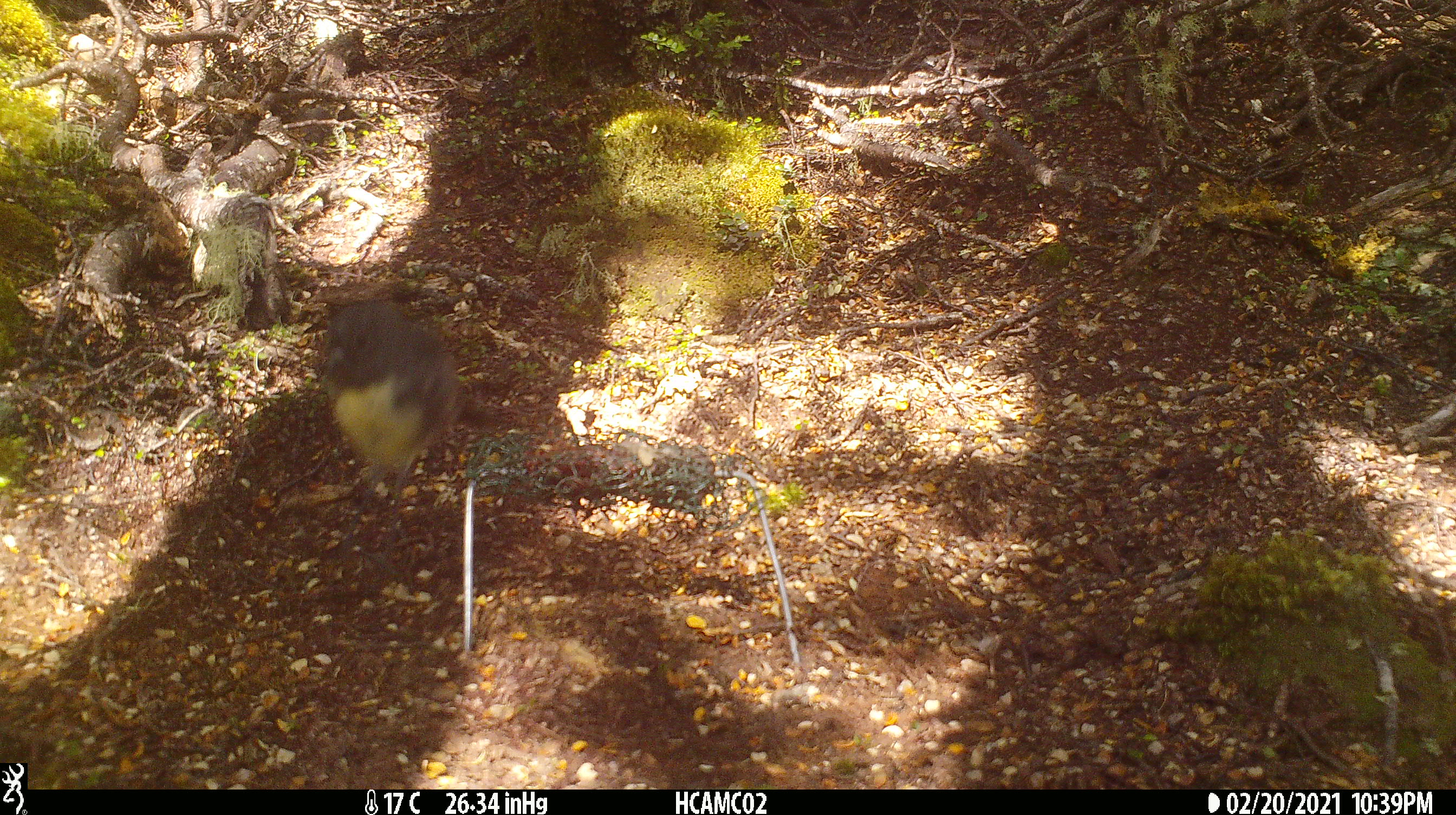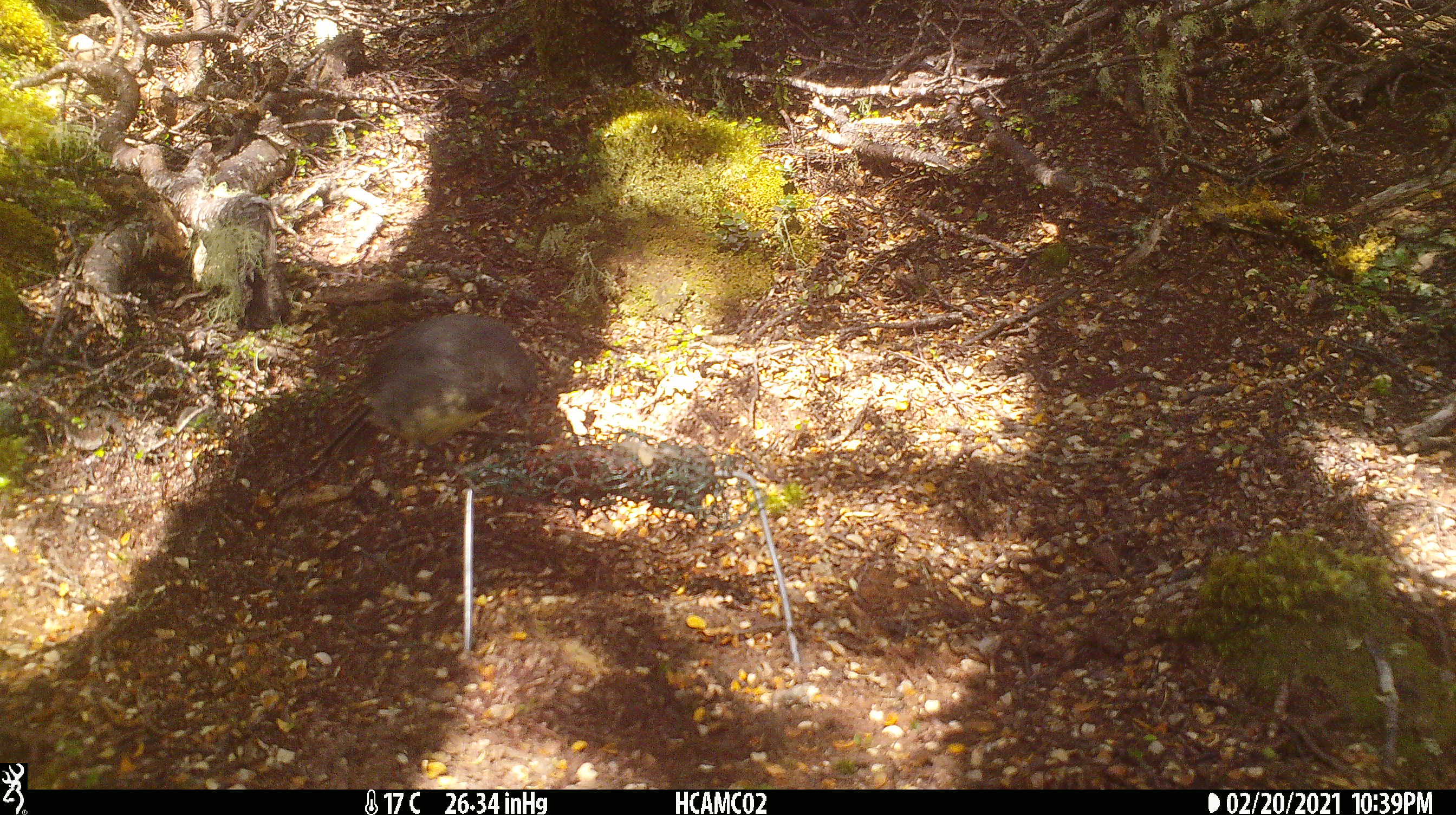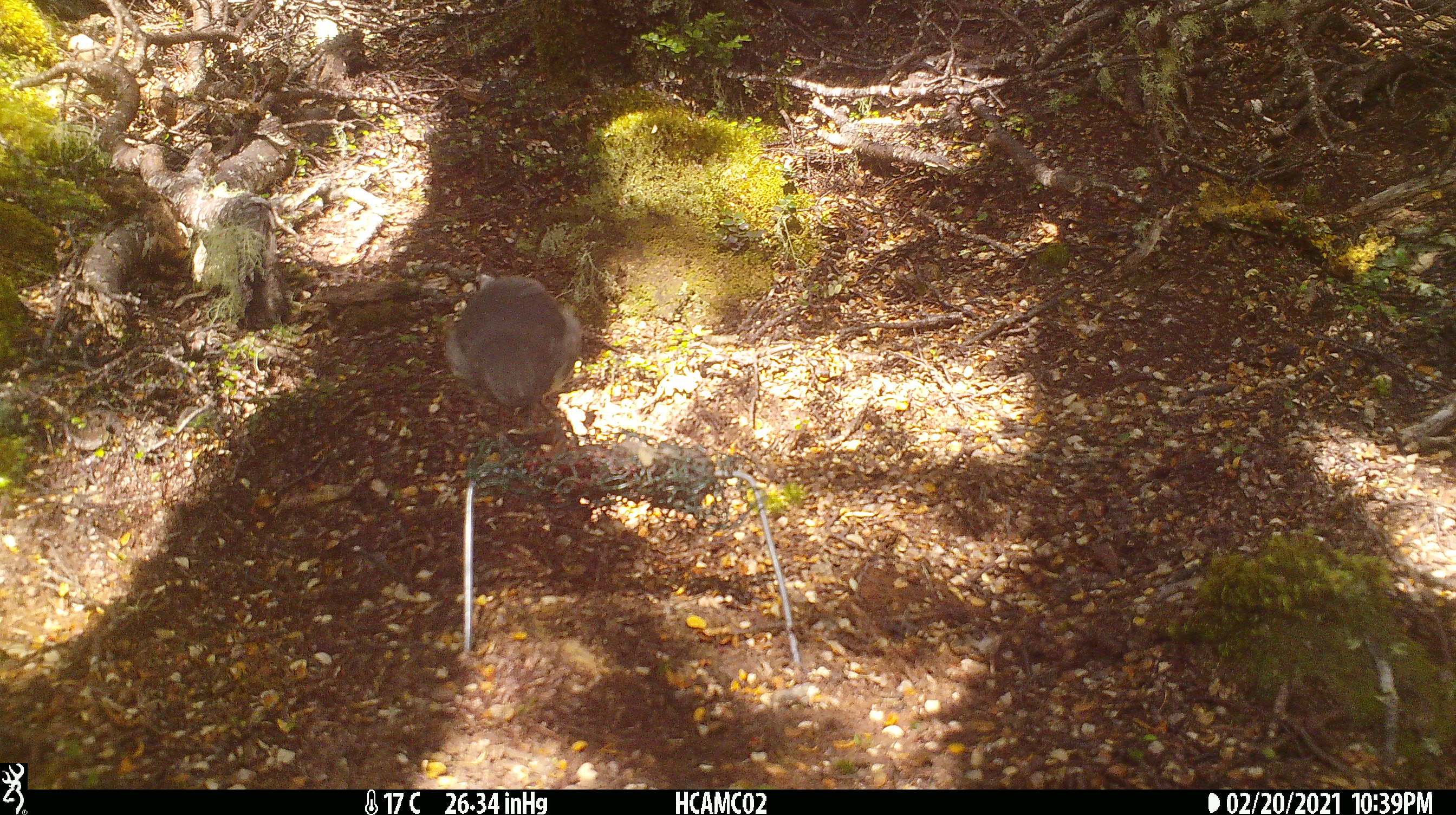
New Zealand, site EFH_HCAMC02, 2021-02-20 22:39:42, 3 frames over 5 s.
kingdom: Animalia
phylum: Chordata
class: Aves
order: Passeriformes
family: Petroicidae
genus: Petroica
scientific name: Petroica australis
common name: new zealand robin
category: robin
Robin (new zealand robin) (Petroica australis).